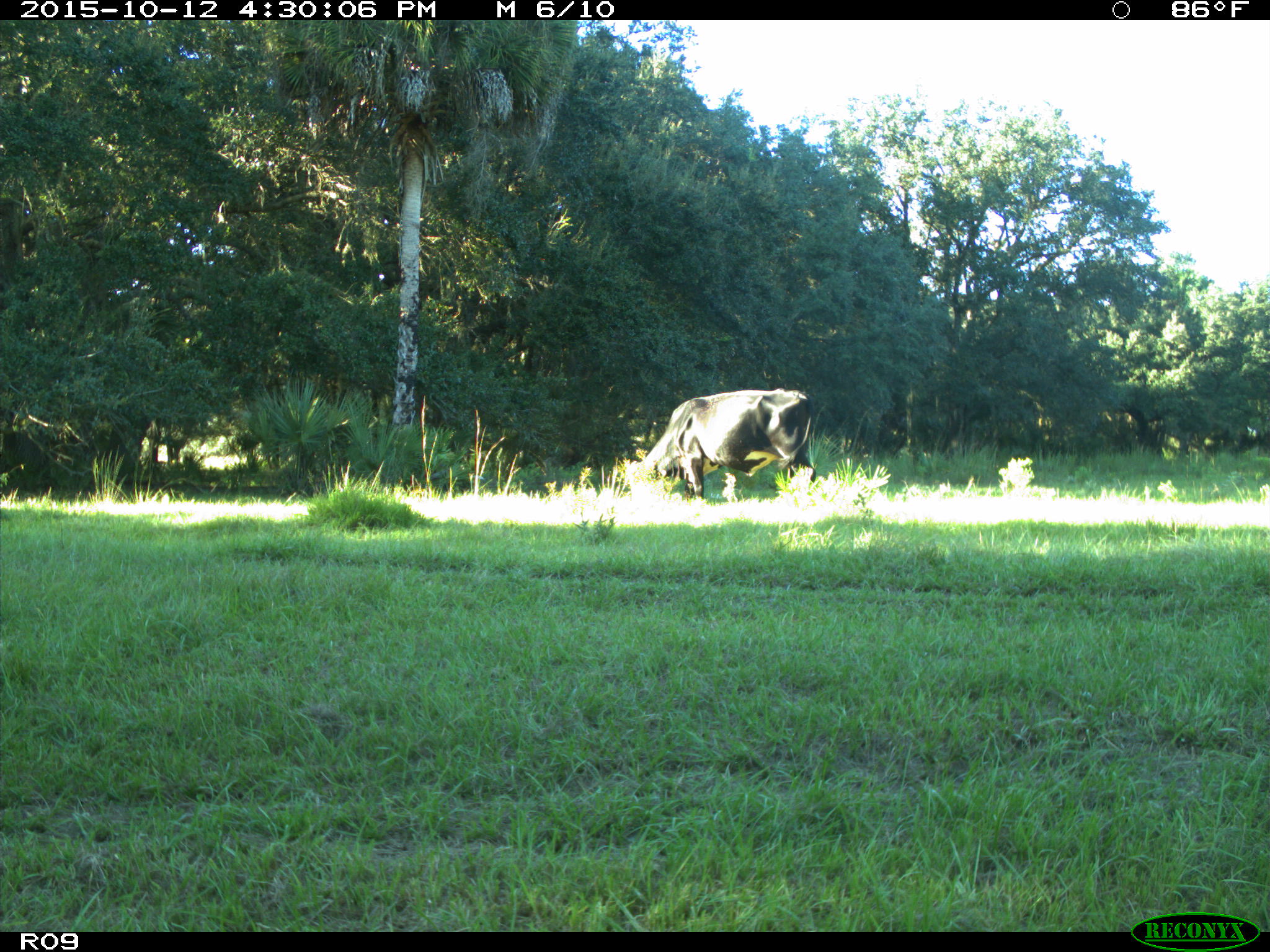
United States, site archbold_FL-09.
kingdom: Animalia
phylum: Chordata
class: Mammalia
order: Artiodactyla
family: Bovidae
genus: Bos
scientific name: Bos taurus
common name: domestic cow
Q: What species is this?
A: Bos taurus (domestic cow).